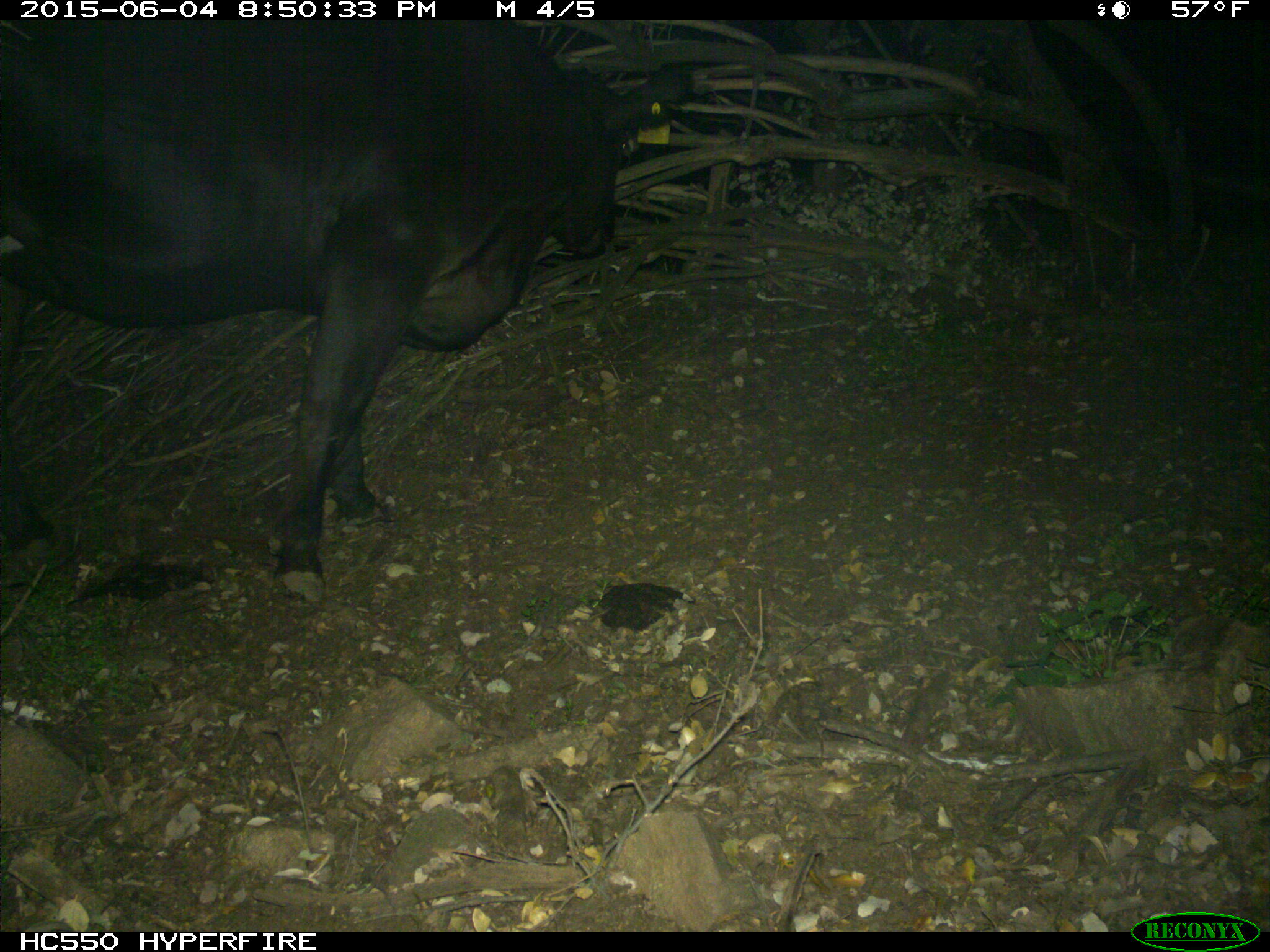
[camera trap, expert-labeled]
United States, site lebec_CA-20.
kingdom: Animalia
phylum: Chordata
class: Mammalia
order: Artiodactyla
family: Bovidae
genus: Bos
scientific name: Bos taurus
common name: domestic cow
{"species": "Bos taurus (domestic cow)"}